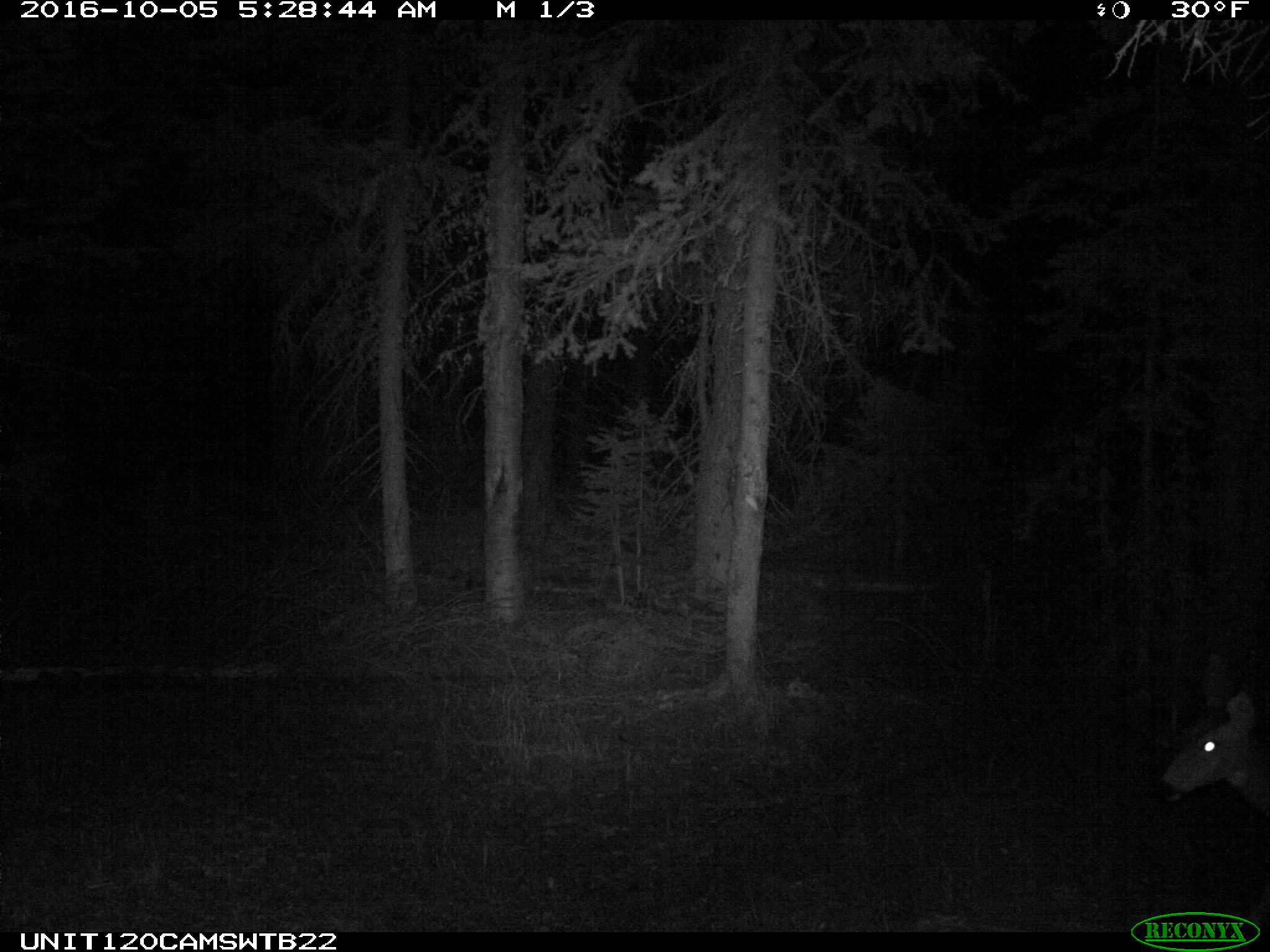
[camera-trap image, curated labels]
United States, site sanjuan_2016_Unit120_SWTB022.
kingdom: Animalia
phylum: Chordata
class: Mammalia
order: Artiodactyla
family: Cervidae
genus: Odocoileus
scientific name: Odocoileus hemionus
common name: mule deer